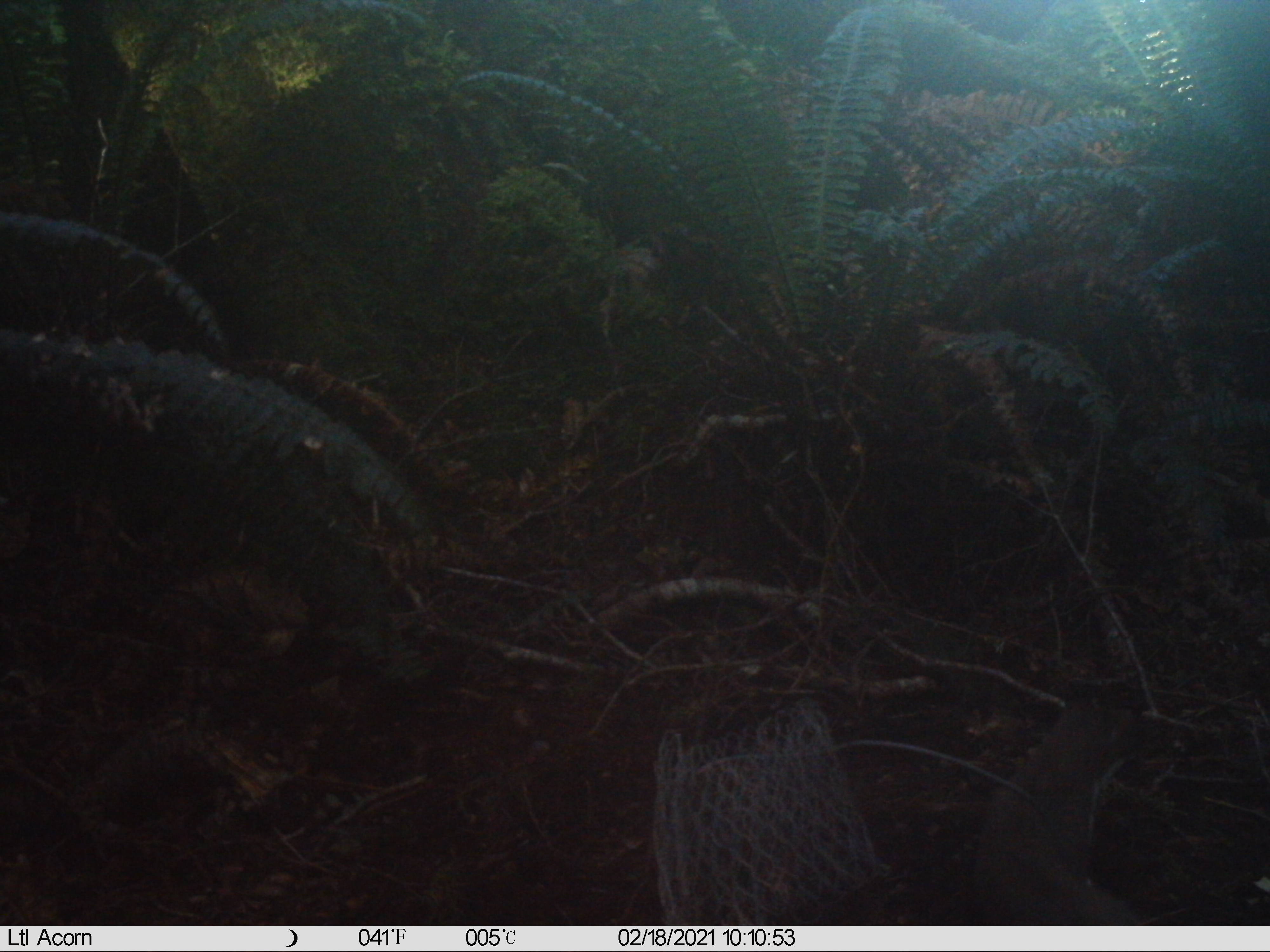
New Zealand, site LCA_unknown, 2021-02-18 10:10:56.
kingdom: Animalia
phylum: Chordata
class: Mammalia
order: Carnivora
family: Mustelidae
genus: Mustela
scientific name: Mustela erminea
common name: stoat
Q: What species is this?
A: Stoat (Mustela erminea).